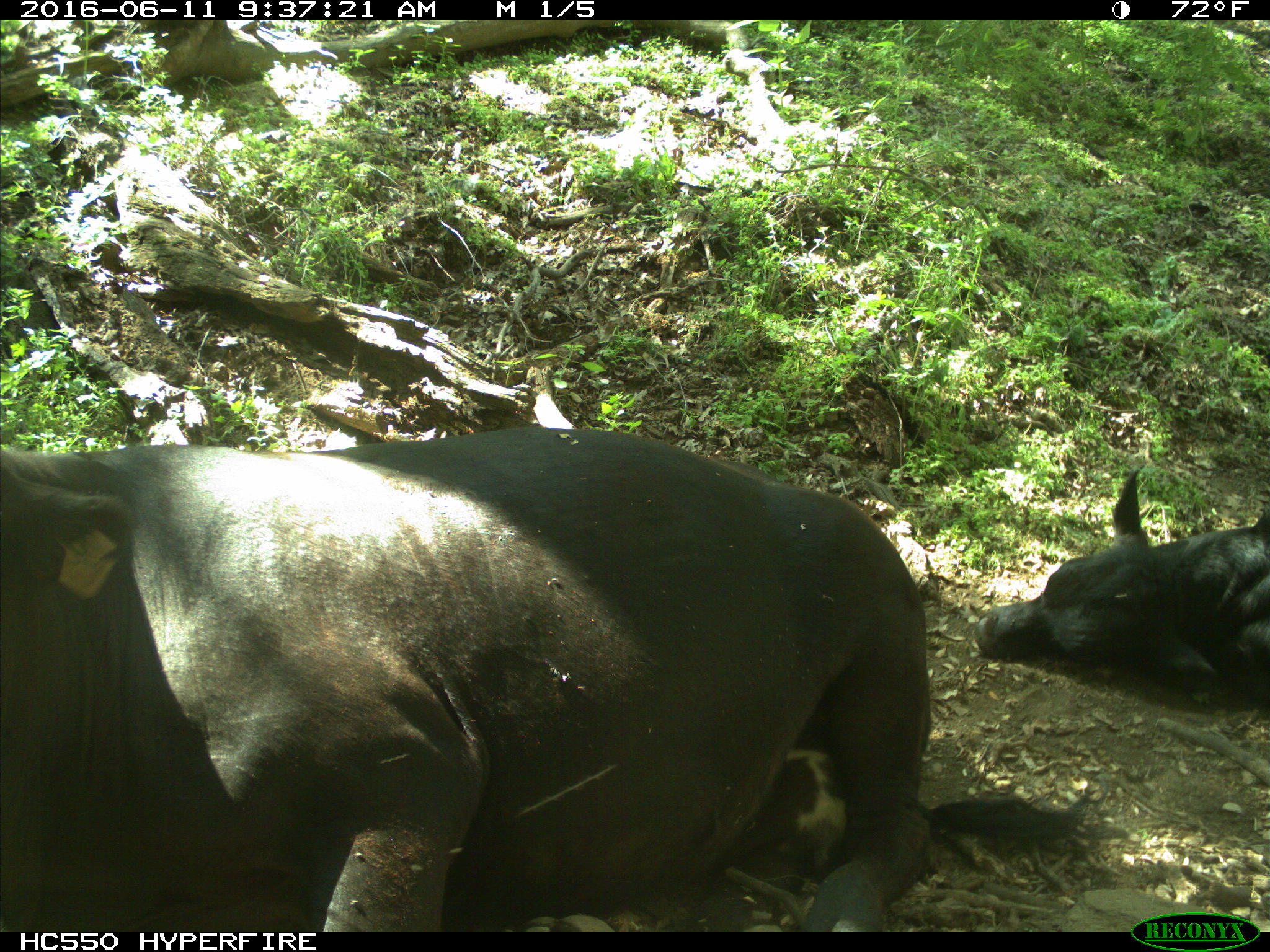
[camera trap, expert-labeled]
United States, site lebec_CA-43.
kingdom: Animalia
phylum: Chordata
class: Mammalia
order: Artiodactyla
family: Bovidae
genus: Bos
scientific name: Bos taurus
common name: domestic cow